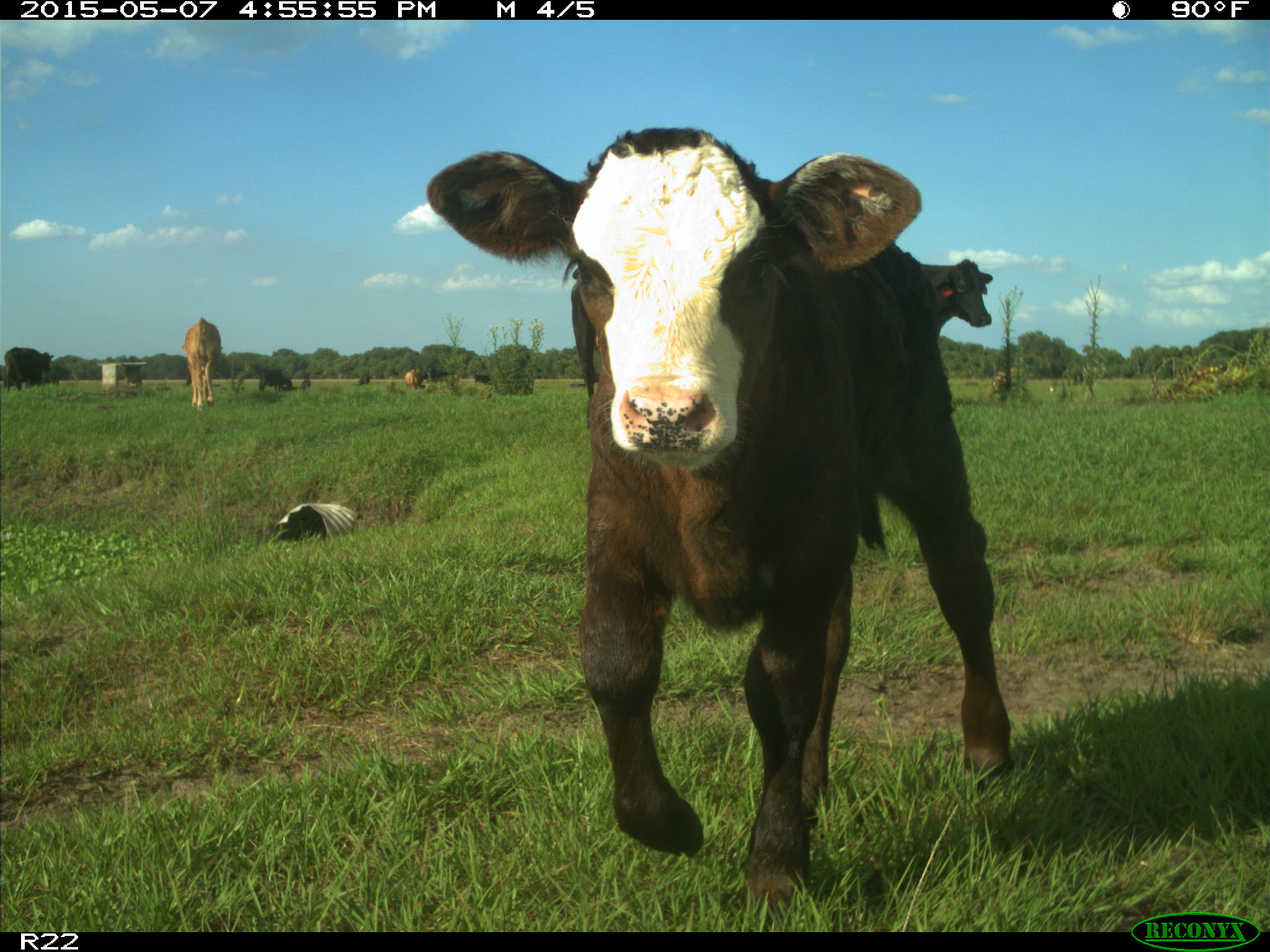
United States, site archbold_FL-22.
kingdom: Animalia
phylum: Chordata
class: Mammalia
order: Artiodactyla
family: Bovidae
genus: Bos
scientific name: Bos taurus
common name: domestic cow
Bos taurus (domestic cow).